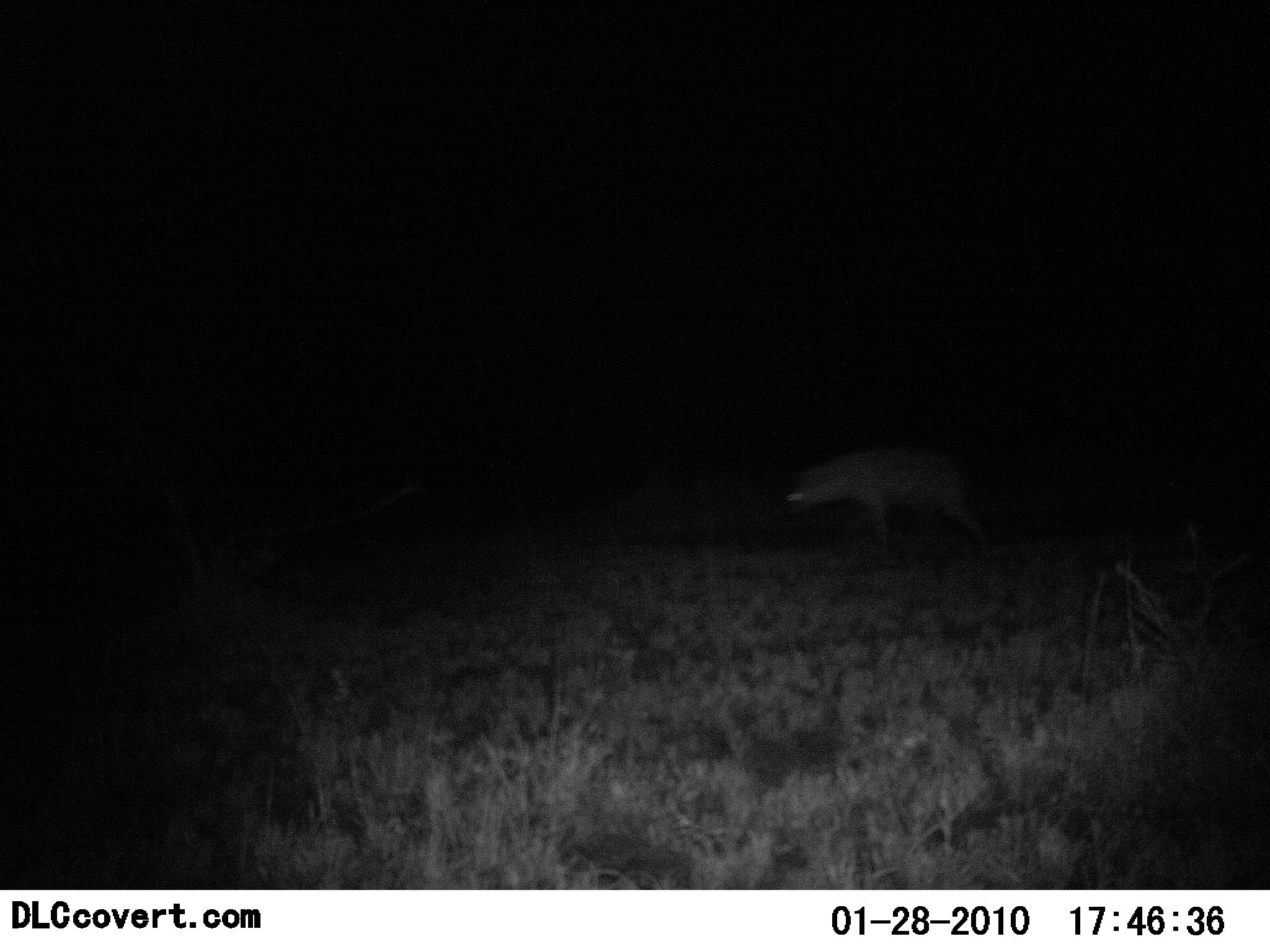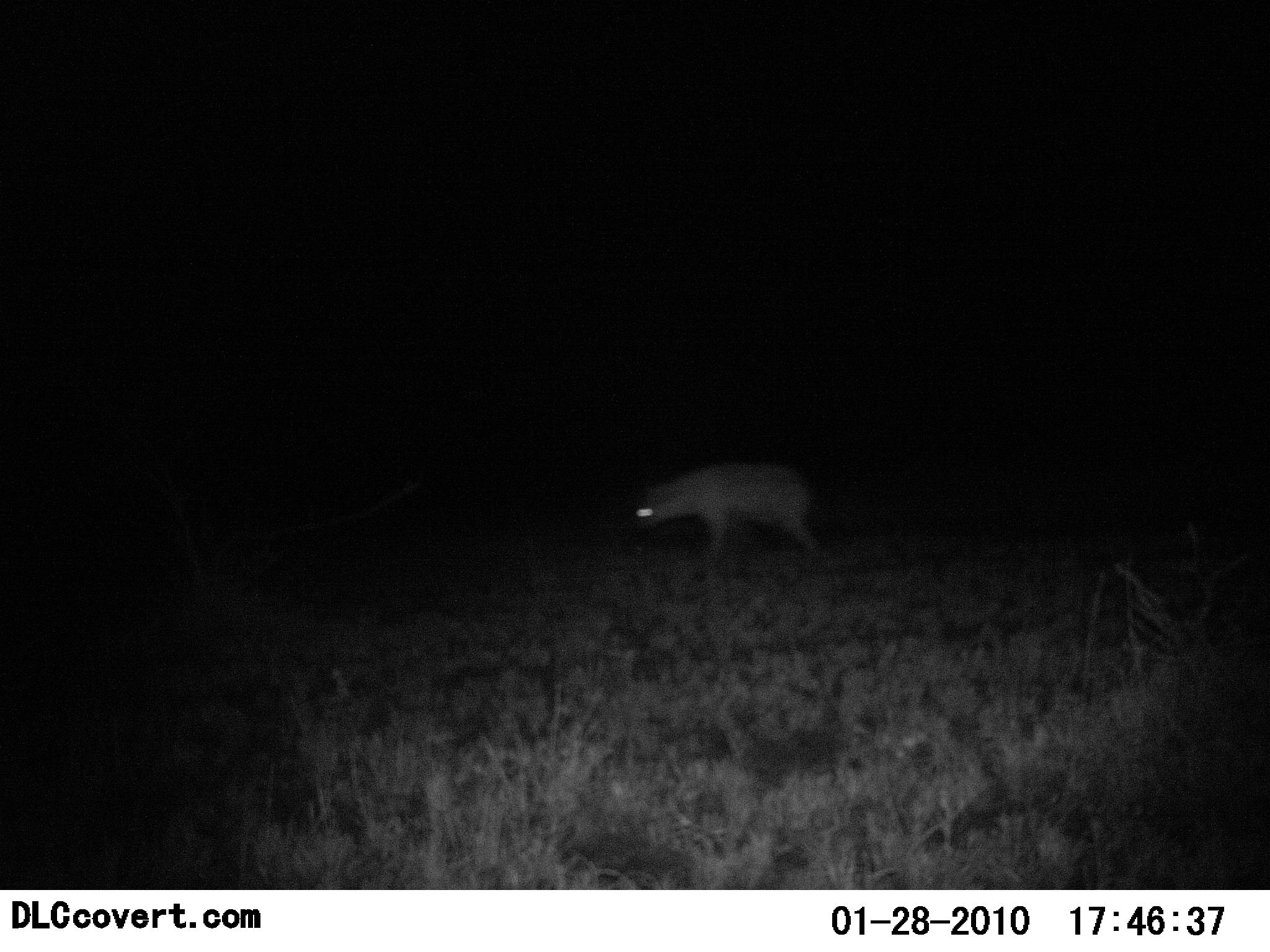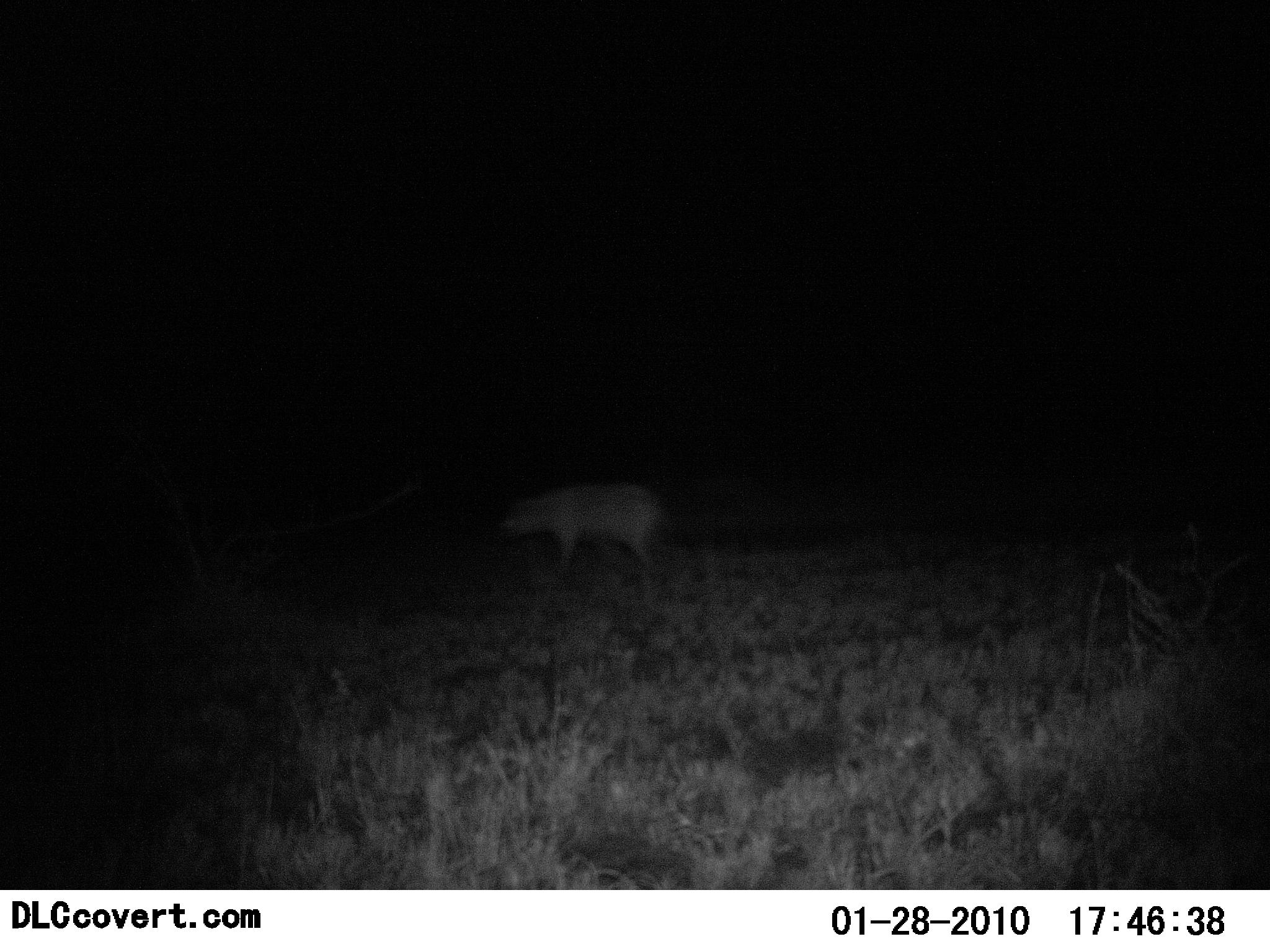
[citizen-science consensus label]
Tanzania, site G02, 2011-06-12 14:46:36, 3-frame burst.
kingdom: Animalia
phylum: Chordata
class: Mammalia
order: Carnivora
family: Hyaenidae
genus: Crocuta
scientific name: Crocuta crocuta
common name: spotted hyena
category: hyenaspotted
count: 1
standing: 10%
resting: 0%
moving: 100%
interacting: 0%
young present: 0%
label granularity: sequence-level